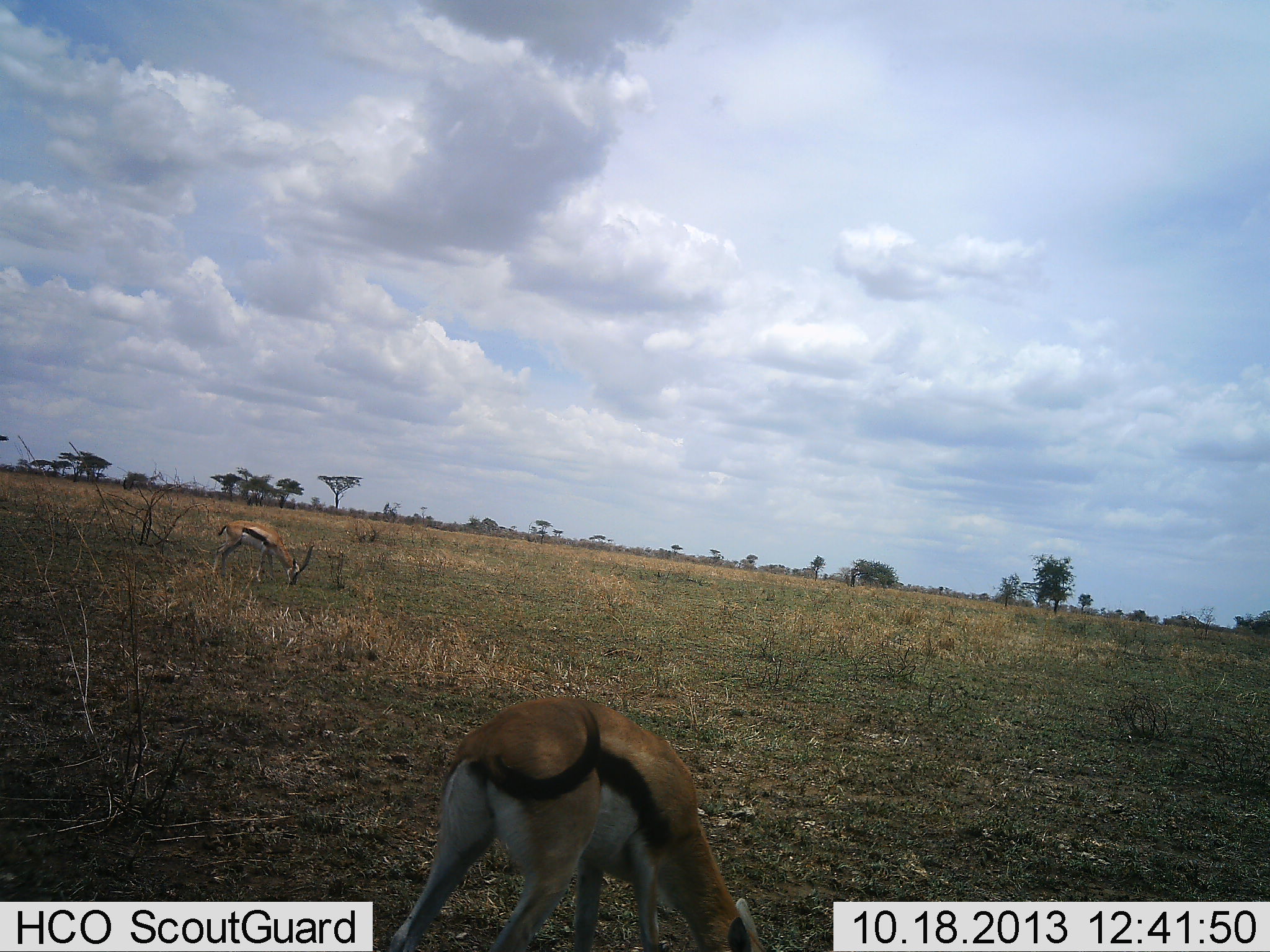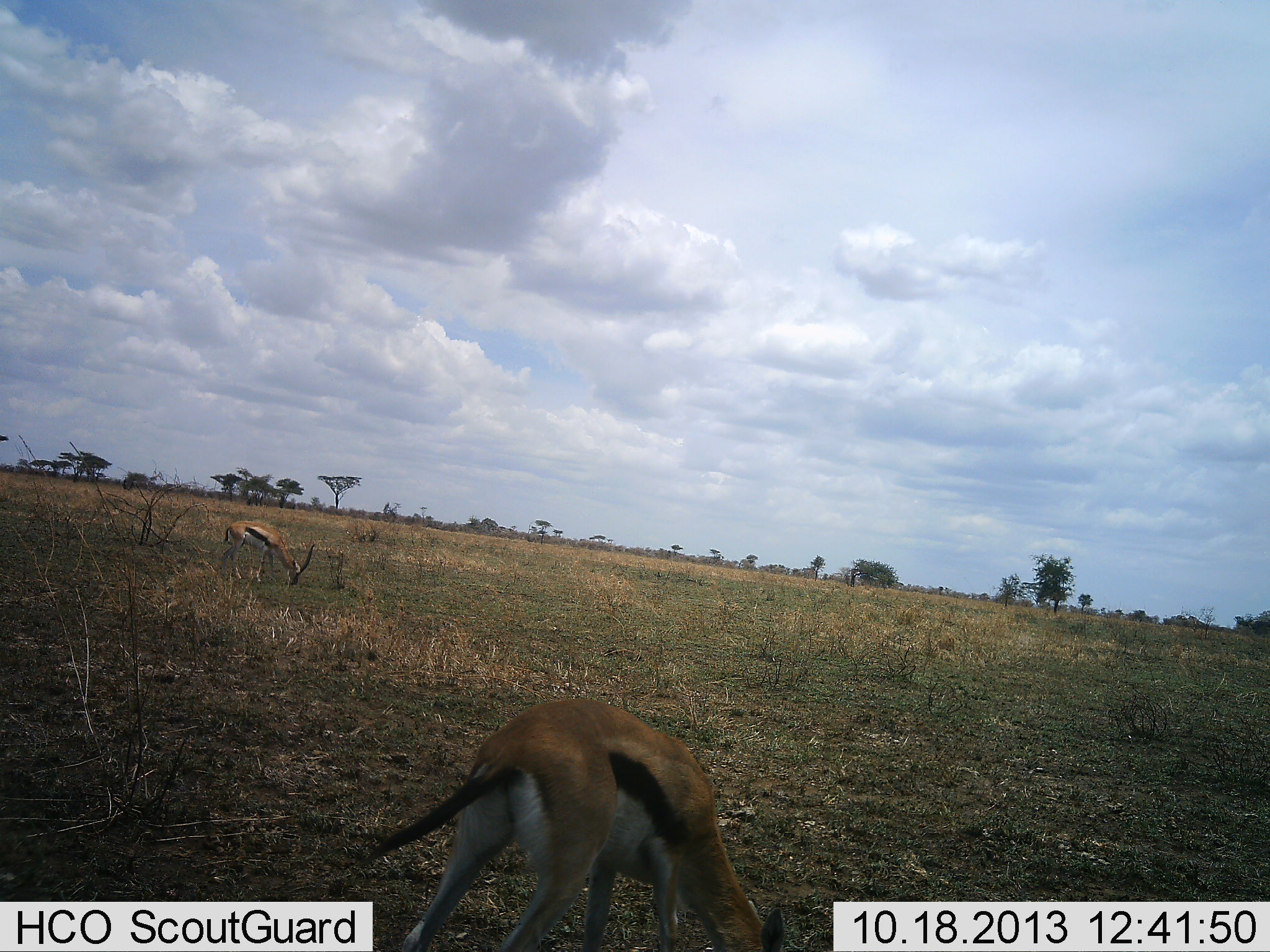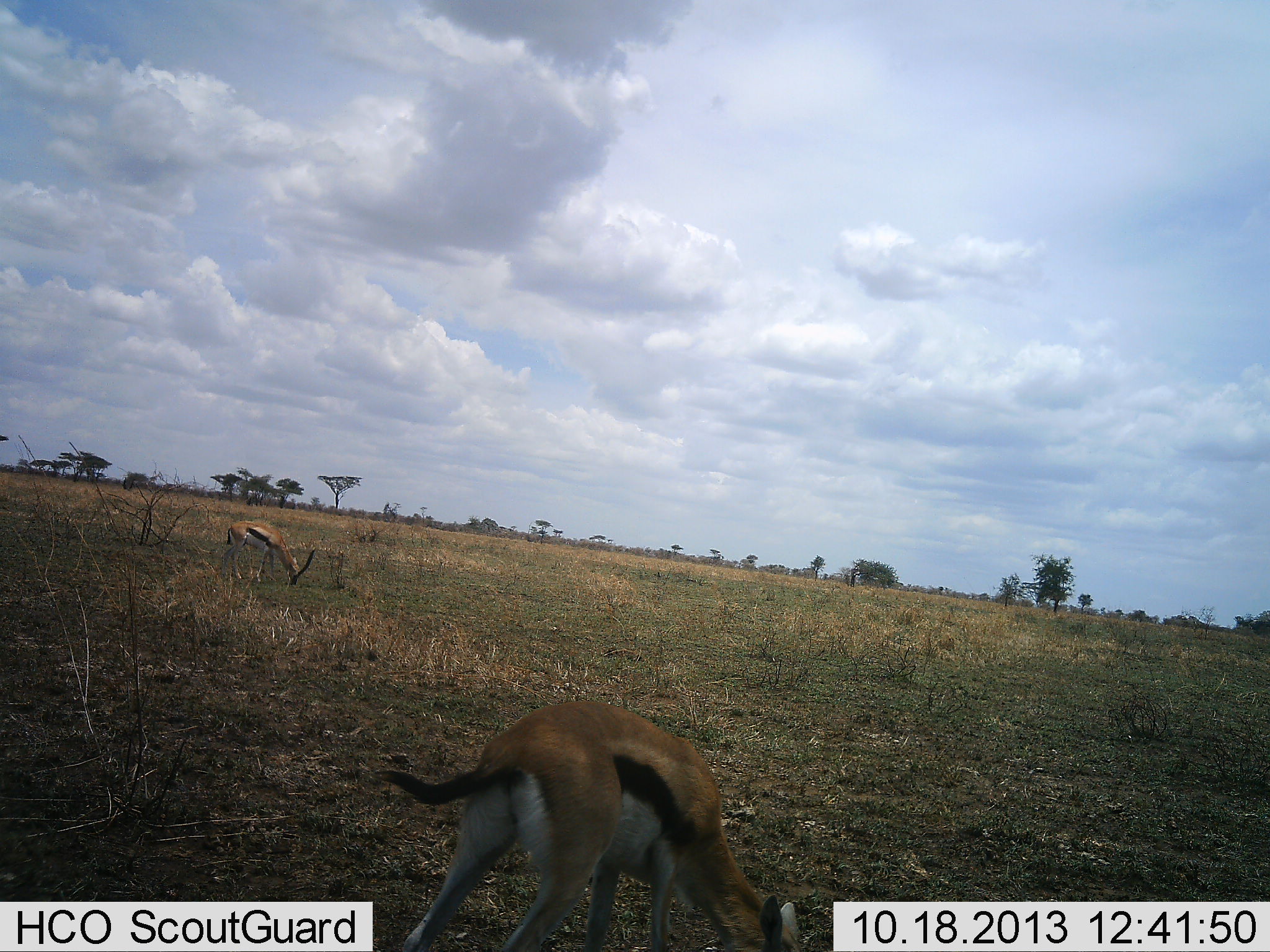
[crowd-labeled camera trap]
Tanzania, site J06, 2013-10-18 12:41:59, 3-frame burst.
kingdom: Animalia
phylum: Chordata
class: Mammalia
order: Artiodactyla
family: Bovidae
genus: Eudorcas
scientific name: Eudorcas thomsonii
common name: thomson's gazelle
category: gazellethomsons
Gazellethomsons (thomson's gazelle) (Eudorcas thomsonii), count 2. Behavior (volunteer vote fractions): standing 30%, resting 0%, moving 0%, interacting 0%. Young present (vote fraction): 0%. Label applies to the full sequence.